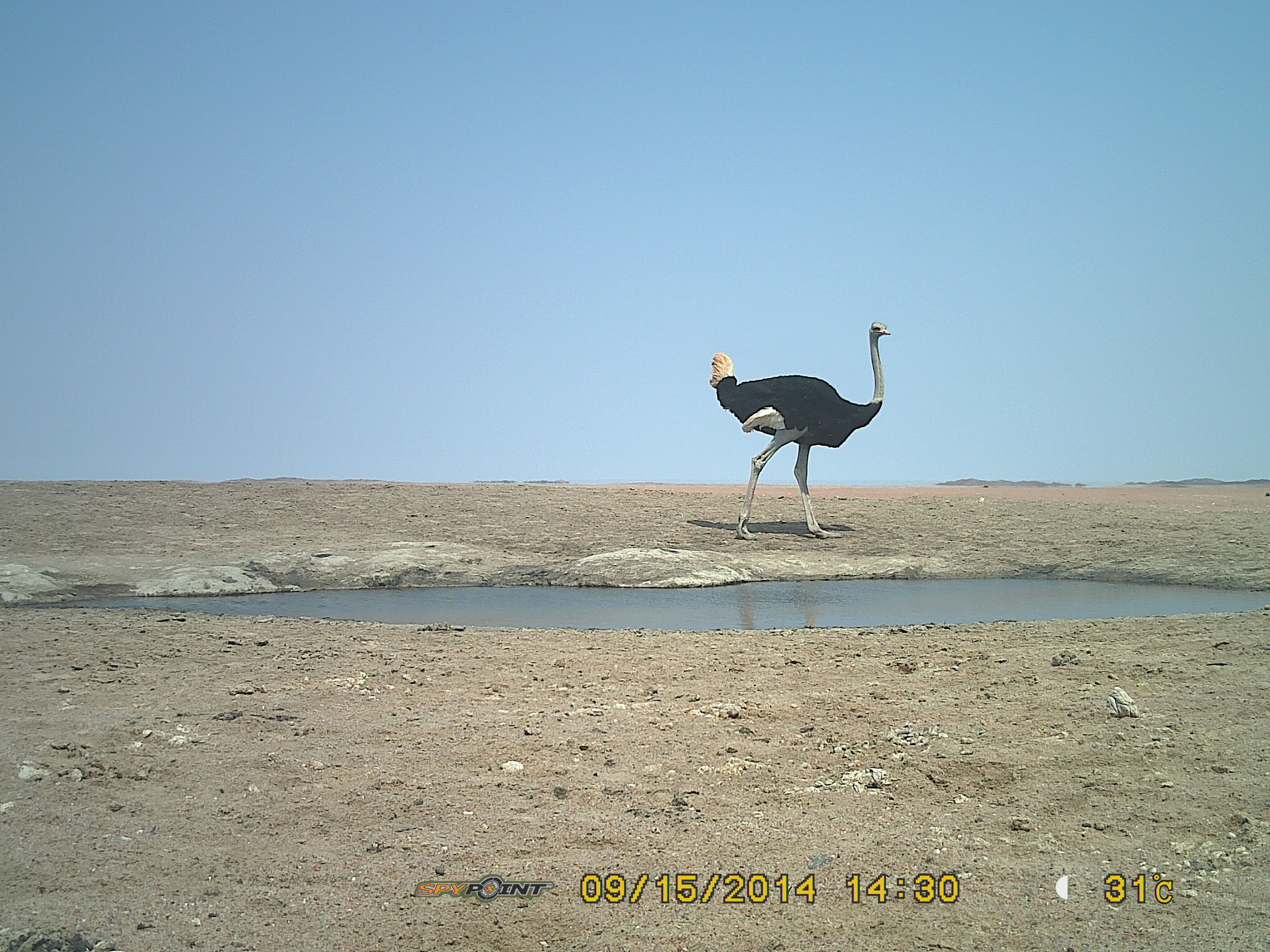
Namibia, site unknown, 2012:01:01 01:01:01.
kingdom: Animalia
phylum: Chordata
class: Aves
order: Struthioniformes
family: Struthionidae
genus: Struthio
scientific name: Struthio camelus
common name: common ostrich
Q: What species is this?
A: Struthio camelus (common ostrich).